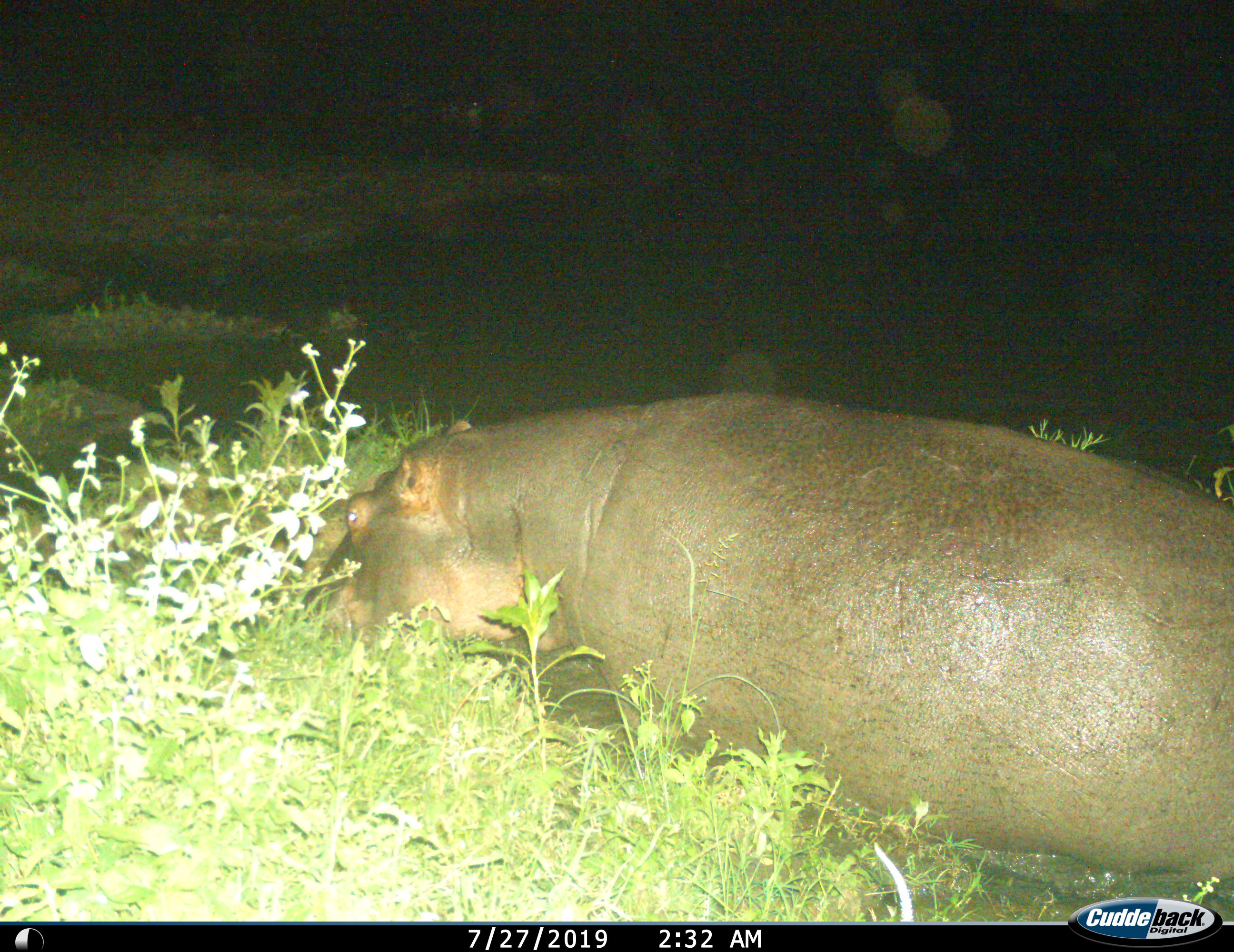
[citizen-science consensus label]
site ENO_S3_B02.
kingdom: Animalia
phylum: Chordata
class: Mammalia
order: Artiodactyla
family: Hippopotamidae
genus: Hippopotamus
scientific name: Hippopotamus amphibius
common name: hippopotamus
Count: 1.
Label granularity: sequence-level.